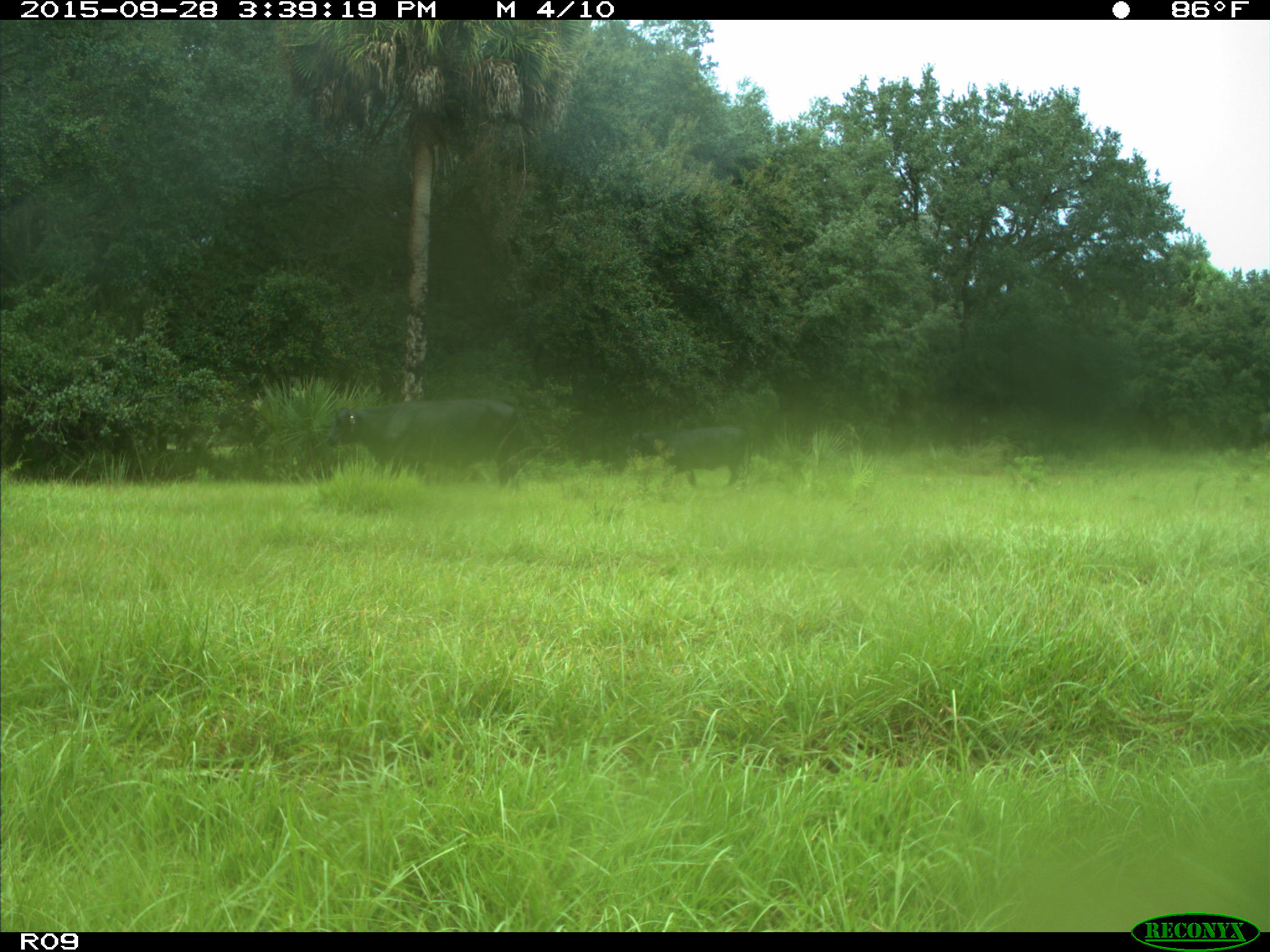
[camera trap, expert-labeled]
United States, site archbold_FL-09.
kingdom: Animalia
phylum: Chordata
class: Mammalia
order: Artiodactyla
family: Bovidae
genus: Bos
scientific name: Bos taurus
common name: domestic cow